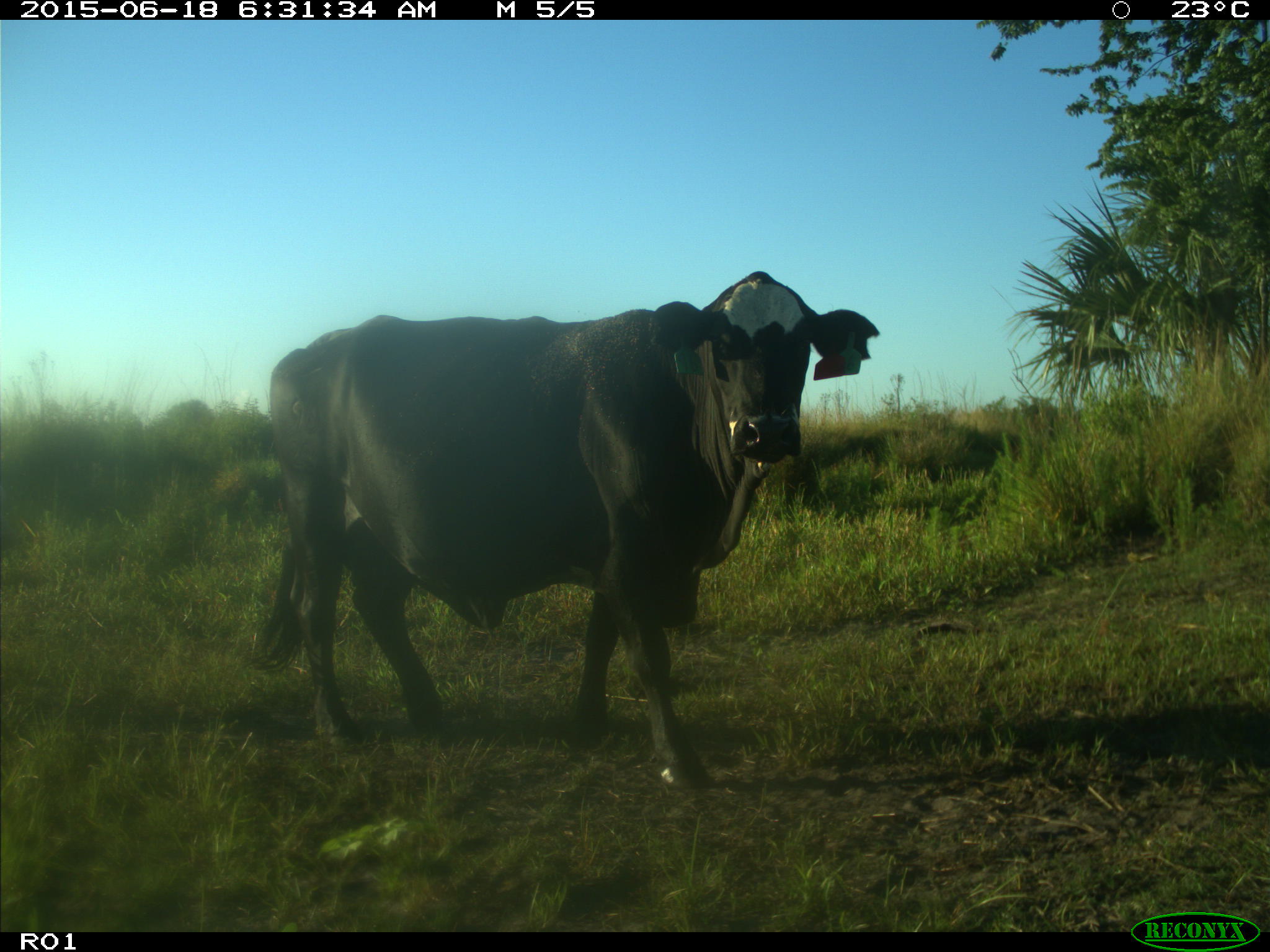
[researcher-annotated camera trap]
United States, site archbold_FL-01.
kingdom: Animalia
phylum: Chordata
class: Mammalia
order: Artiodactyla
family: Bovidae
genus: Bos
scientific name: Bos taurus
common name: domestic cow